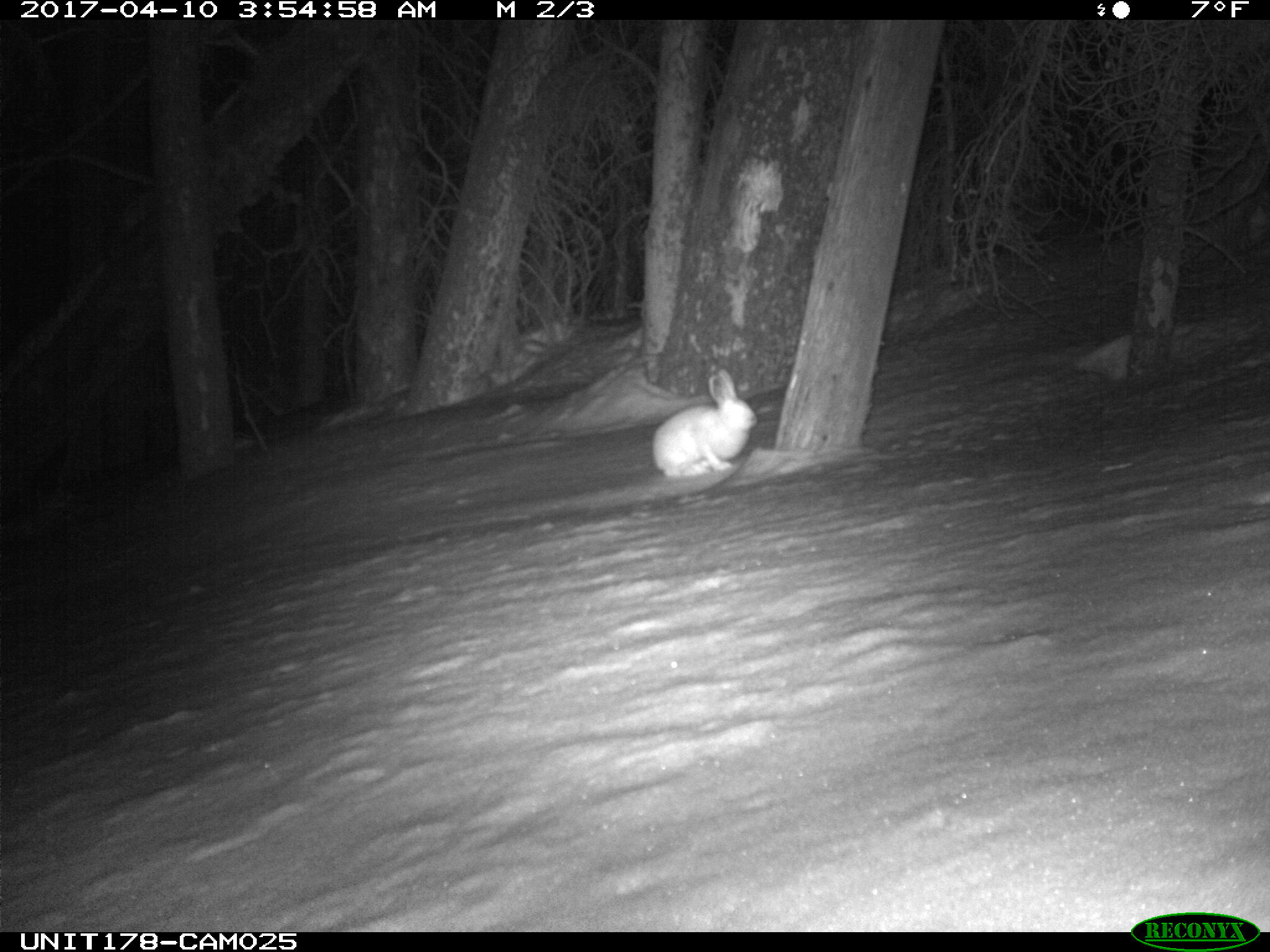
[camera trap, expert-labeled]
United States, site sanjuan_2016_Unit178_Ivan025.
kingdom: Animalia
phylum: Chordata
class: Mammalia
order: Lagomorpha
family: Leporidae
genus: Lepus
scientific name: Lepus americanus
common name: snowshoe hare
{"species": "Lepus americanus (snowshoe hare)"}